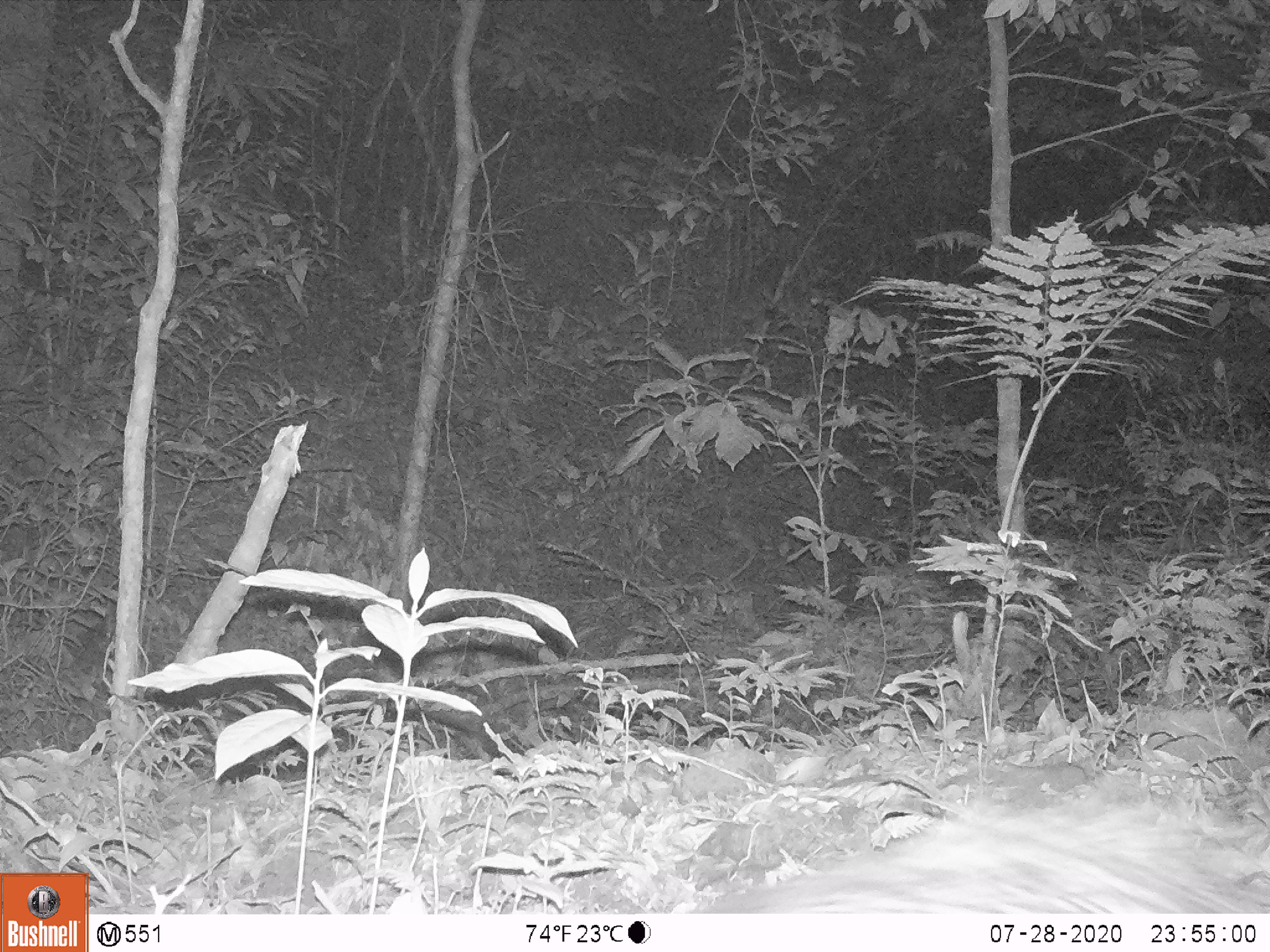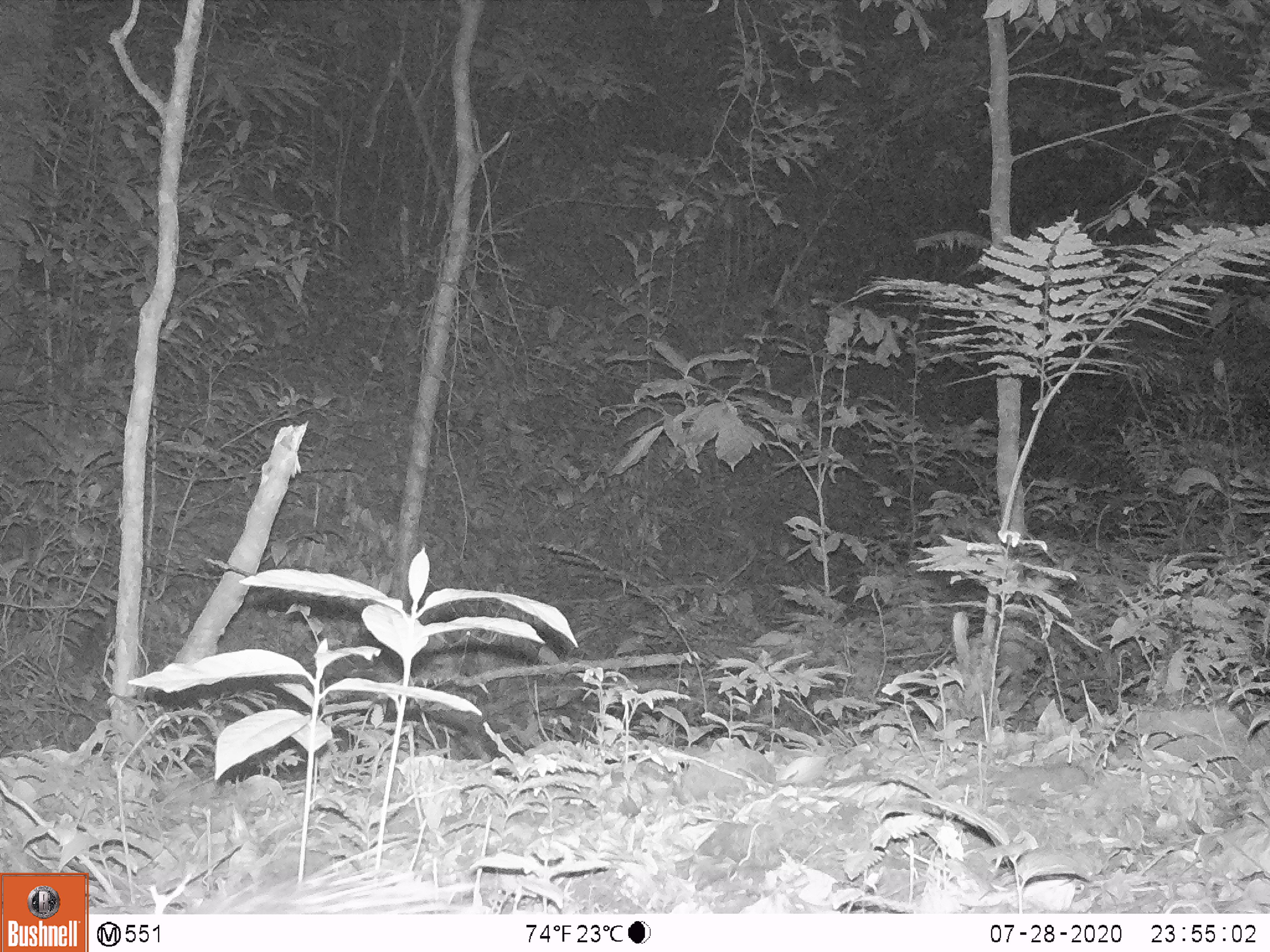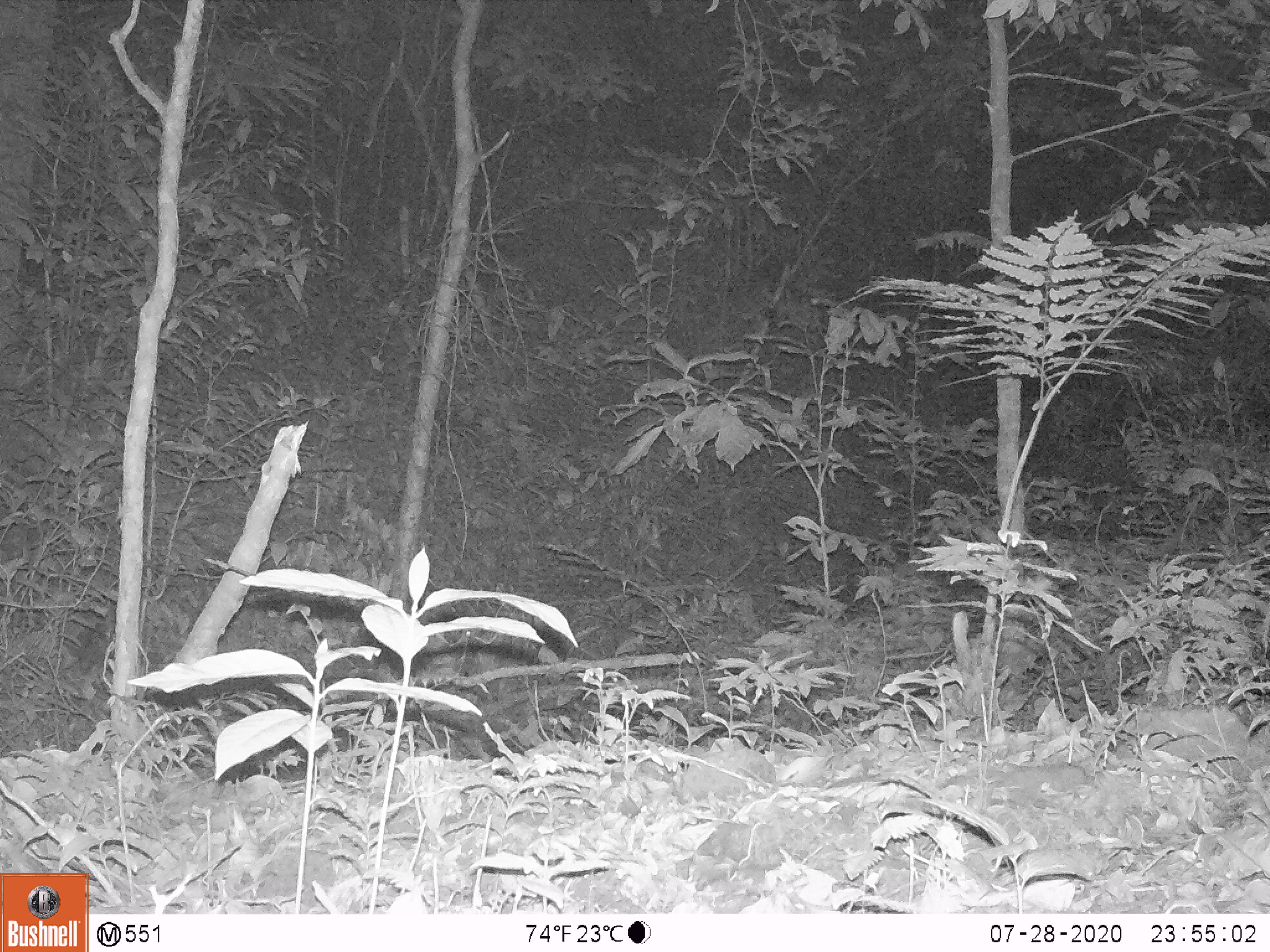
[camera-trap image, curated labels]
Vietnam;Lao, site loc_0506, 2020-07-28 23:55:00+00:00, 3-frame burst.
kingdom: Animalia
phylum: Chordata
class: Mammalia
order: Rodentia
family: Hystricidae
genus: Atherurus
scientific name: Atherurus macrourus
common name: asiatic brush-tailed porcupine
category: asiatic brush tailed porcupine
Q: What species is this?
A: Asiatic brush tailed porcupine (asiatic brush-tailed porcupine) (Atherurus macrourus).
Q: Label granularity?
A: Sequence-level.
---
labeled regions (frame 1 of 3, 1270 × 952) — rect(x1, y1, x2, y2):
asiatic brush tailed porcupine: rect(695, 797, 1270, 912)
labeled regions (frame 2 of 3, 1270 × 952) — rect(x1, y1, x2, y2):
asiatic brush tailed porcupine: rect(192, 837, 475, 912)